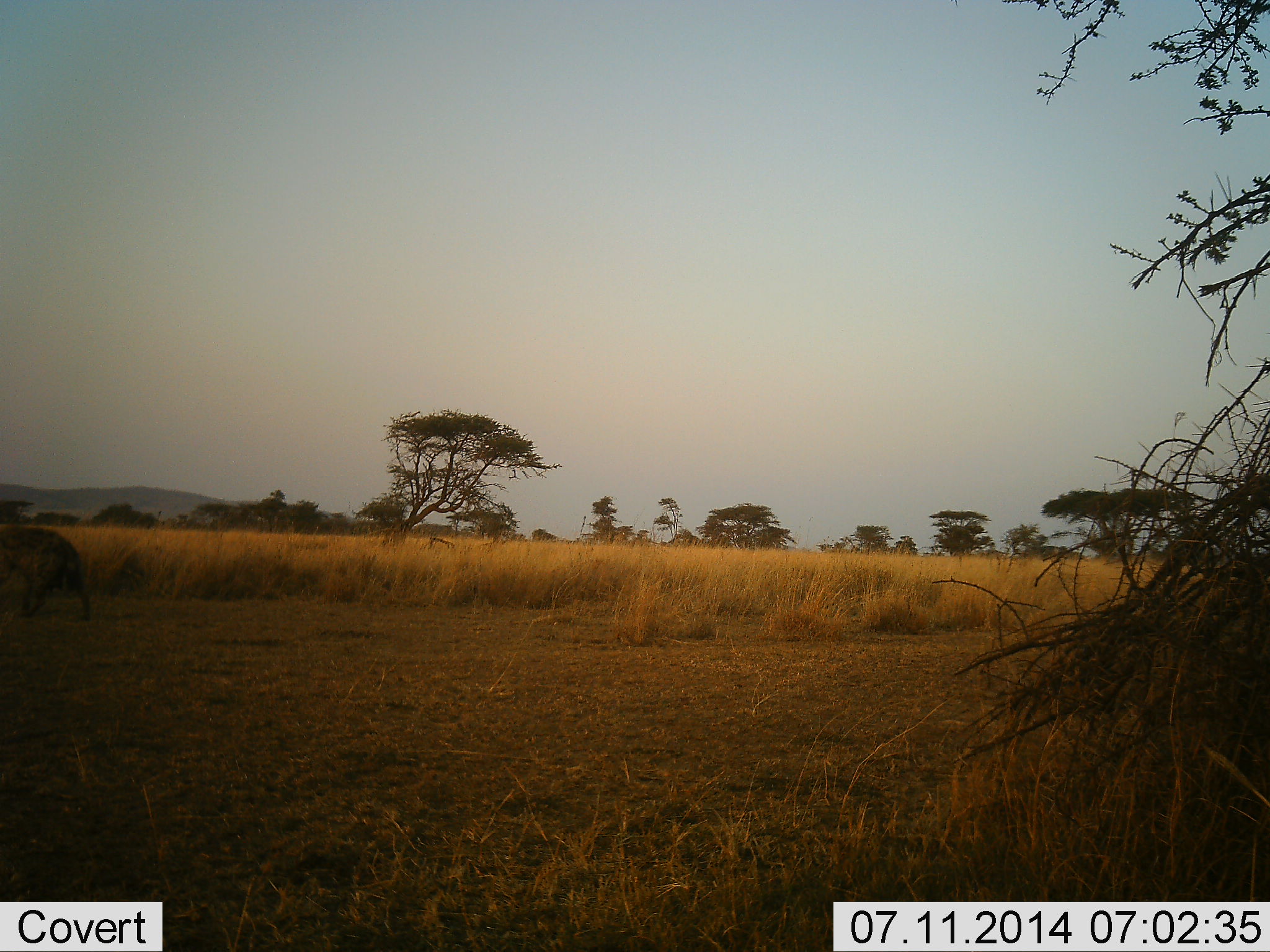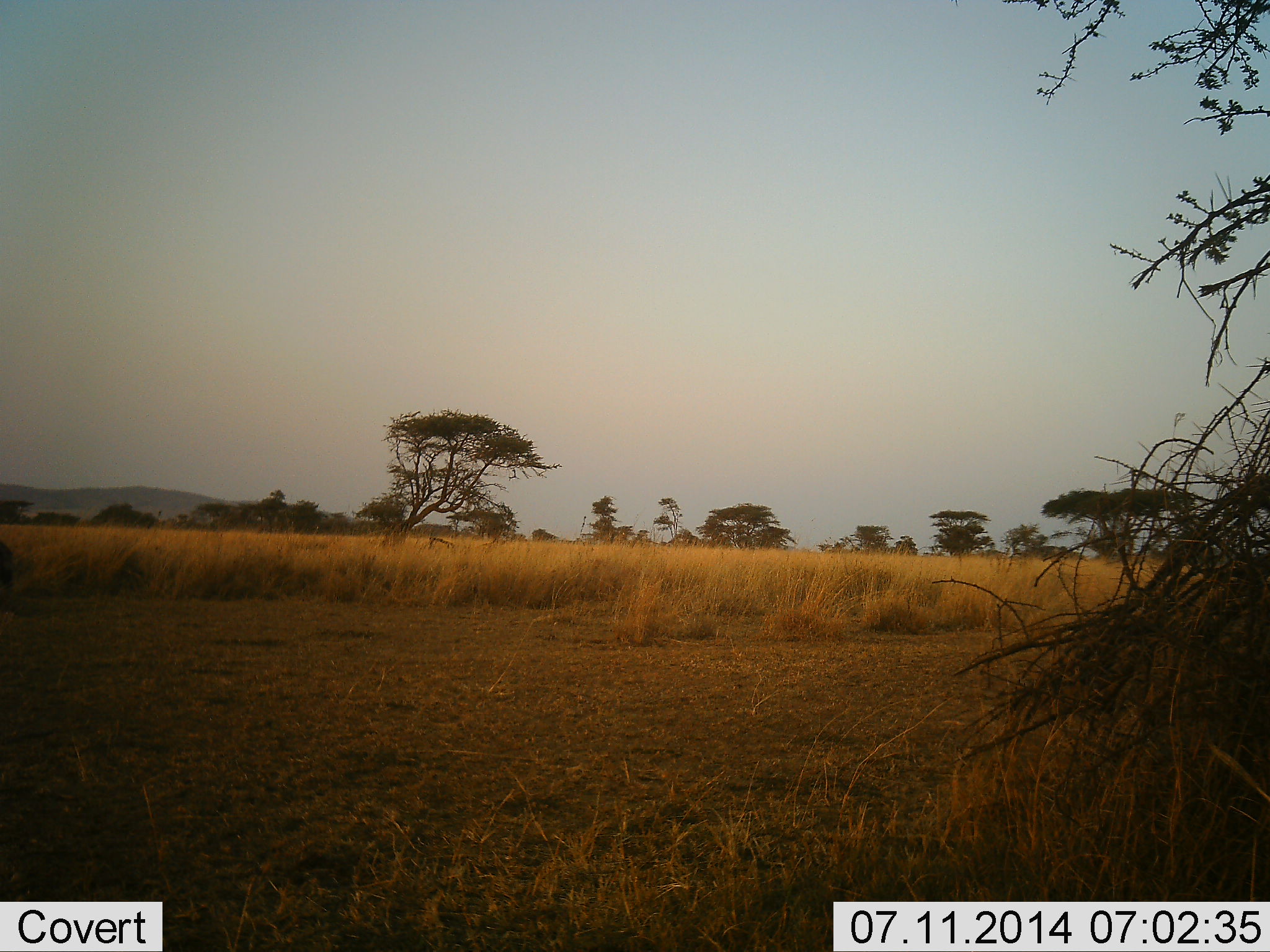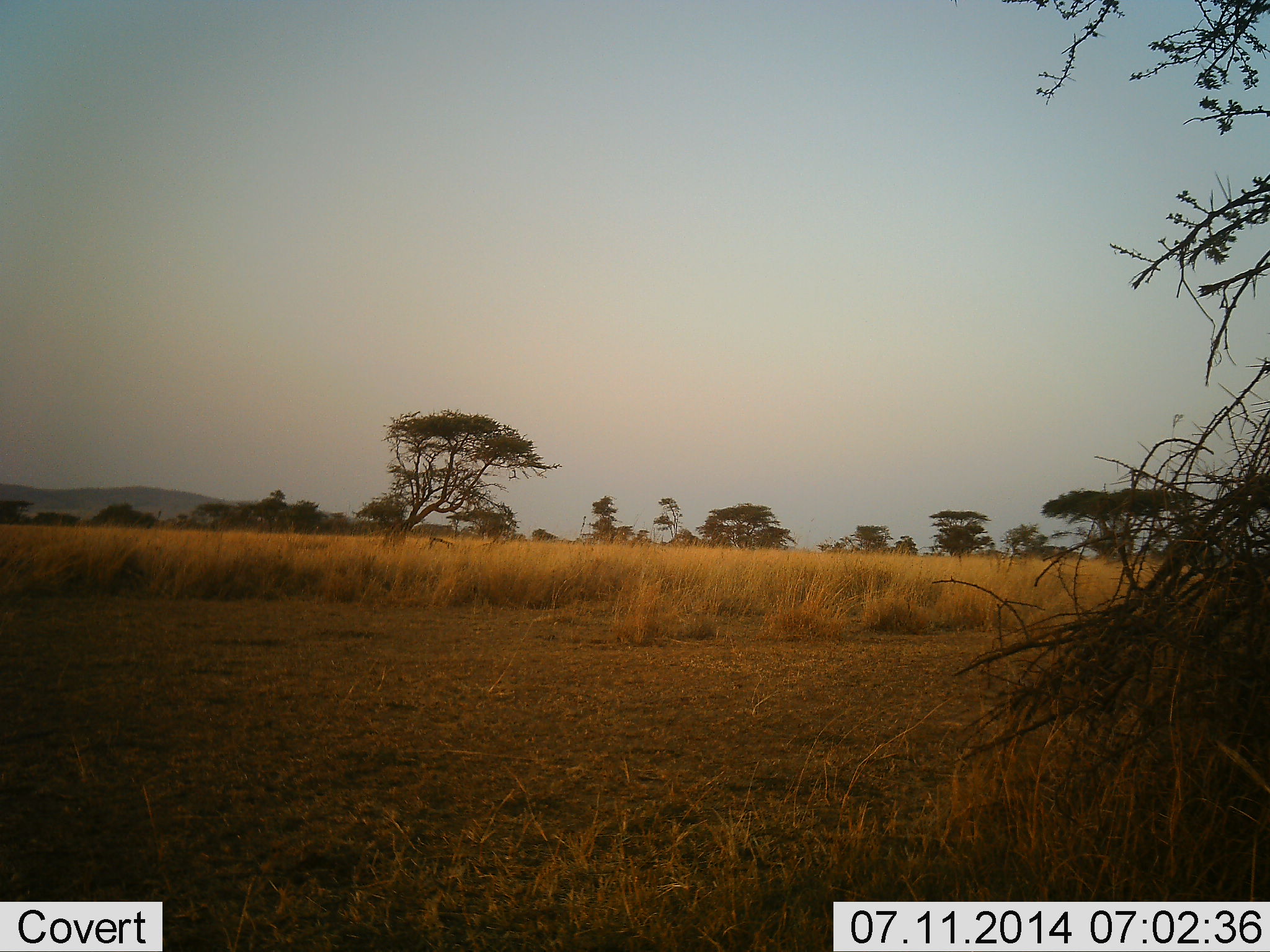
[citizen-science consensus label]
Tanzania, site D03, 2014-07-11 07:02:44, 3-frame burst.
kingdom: Animalia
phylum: Chordata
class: Mammalia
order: Carnivora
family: Hyaenidae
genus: Crocuta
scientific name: Crocuta crocuta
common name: spotted hyena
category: hyenaspotted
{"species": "hyenaspotted (spotted hyena) (Crocuta crocuta)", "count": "1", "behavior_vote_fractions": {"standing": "0%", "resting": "0%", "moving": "100%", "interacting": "0%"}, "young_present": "0%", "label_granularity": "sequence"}